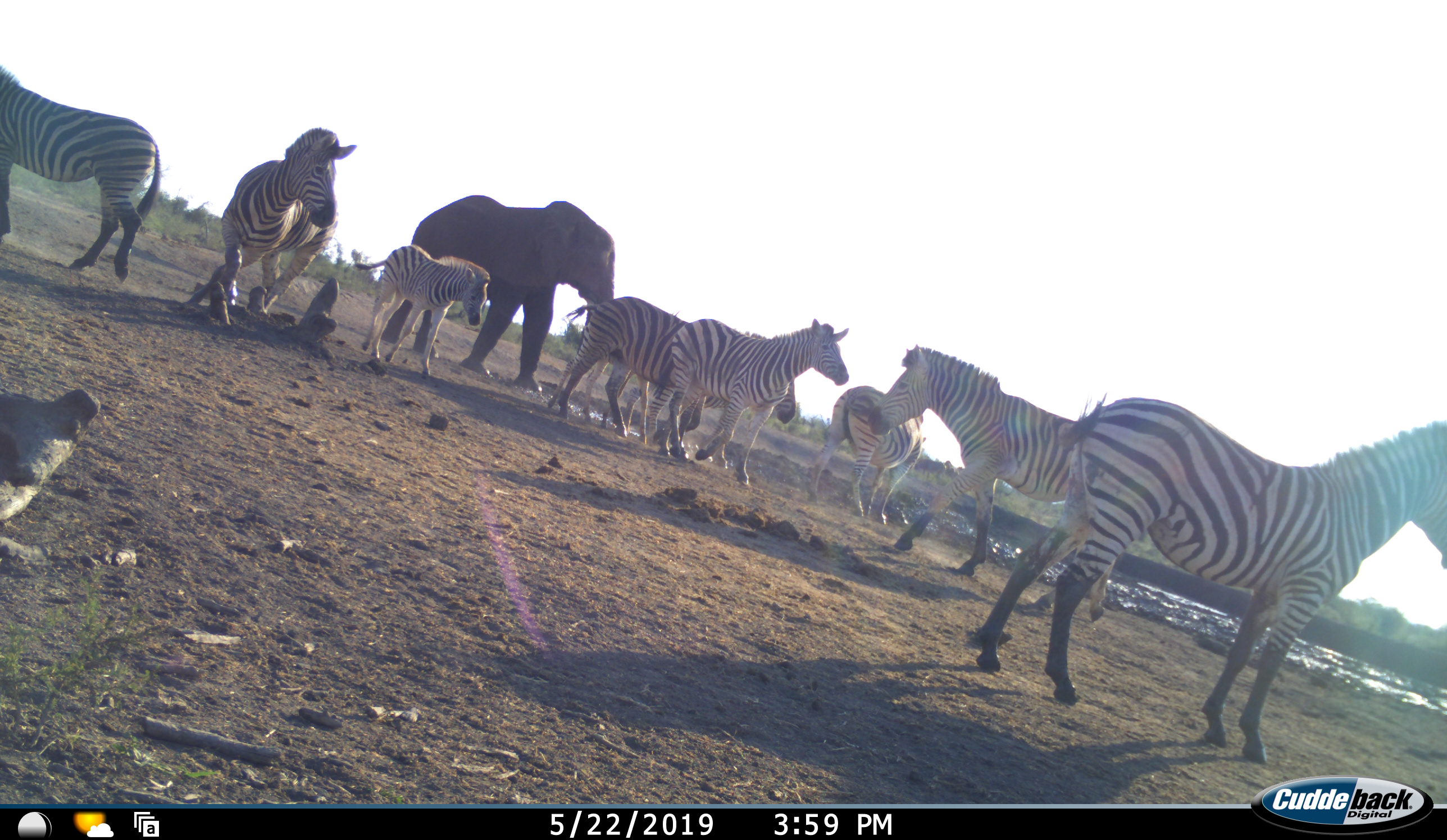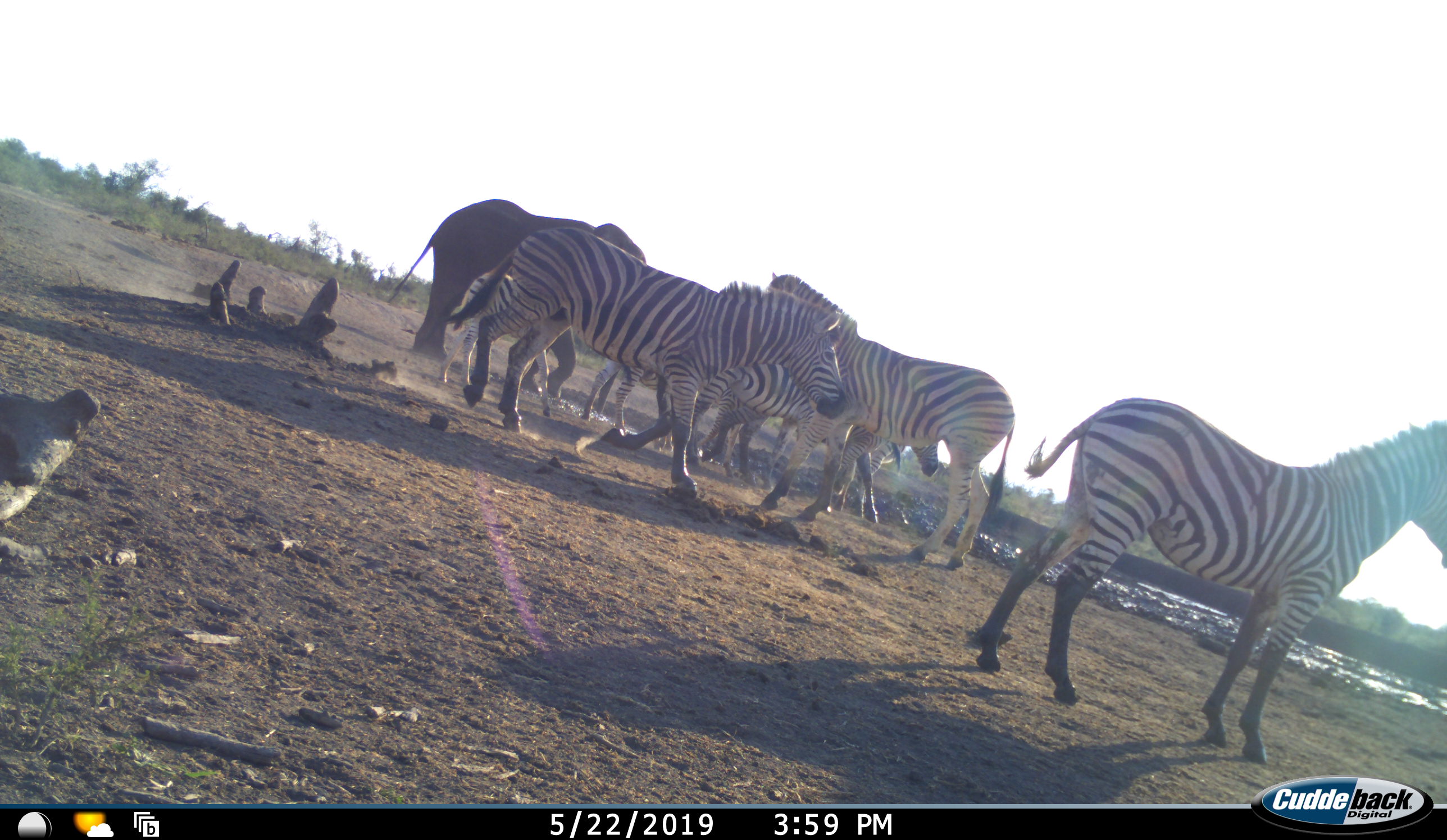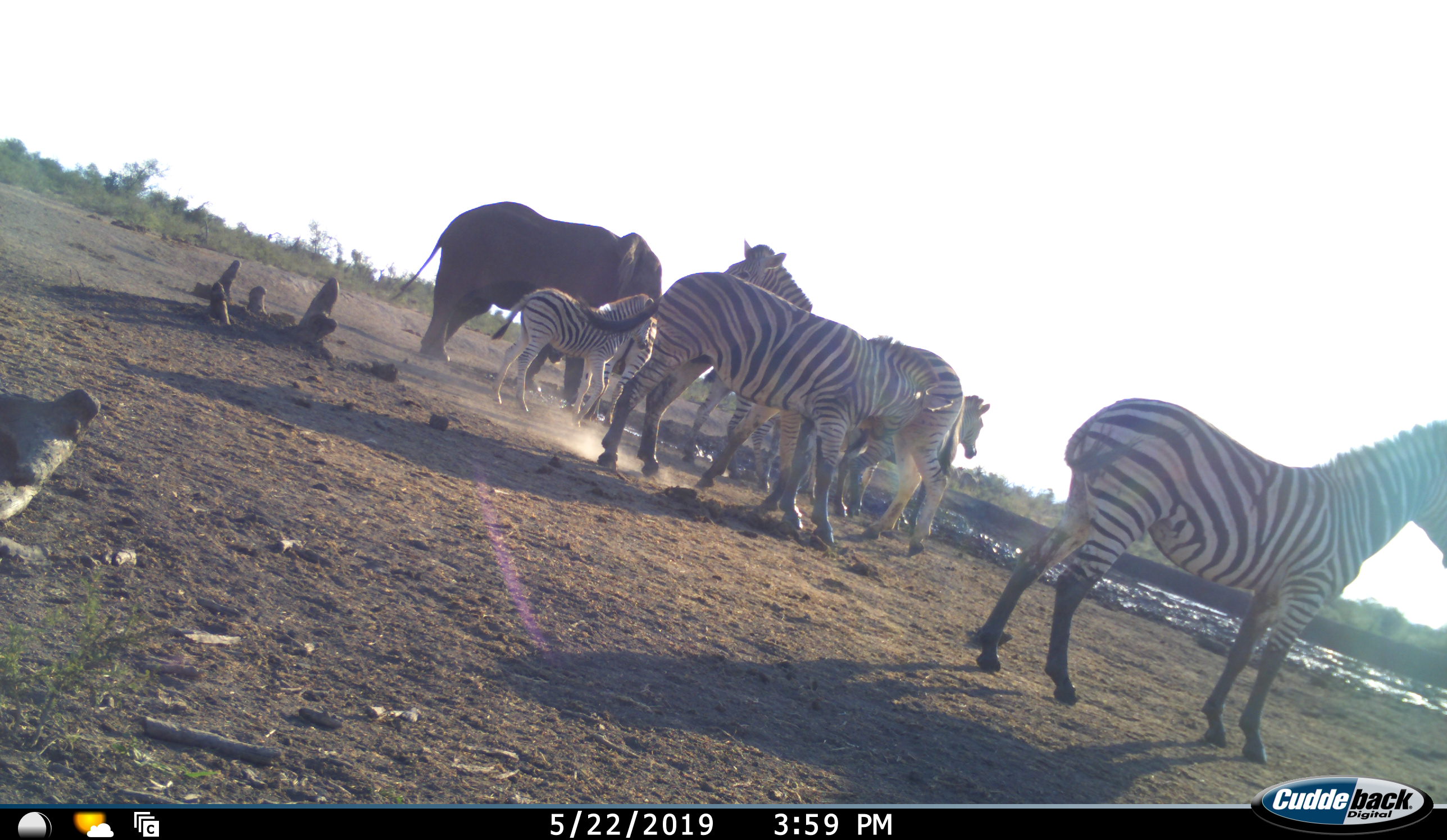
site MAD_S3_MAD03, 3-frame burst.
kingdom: Animalia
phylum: Chordata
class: Mammalia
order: Proboscidea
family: Elephantidae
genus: Loxodonta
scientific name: Loxodonta africana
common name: african bush elephant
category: elephant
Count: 1.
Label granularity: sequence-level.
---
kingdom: Animalia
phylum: Chordata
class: Mammalia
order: Perissodactyla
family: Equidae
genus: Equus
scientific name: Equus quagga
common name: plains zebra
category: zebraplains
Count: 9.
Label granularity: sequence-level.